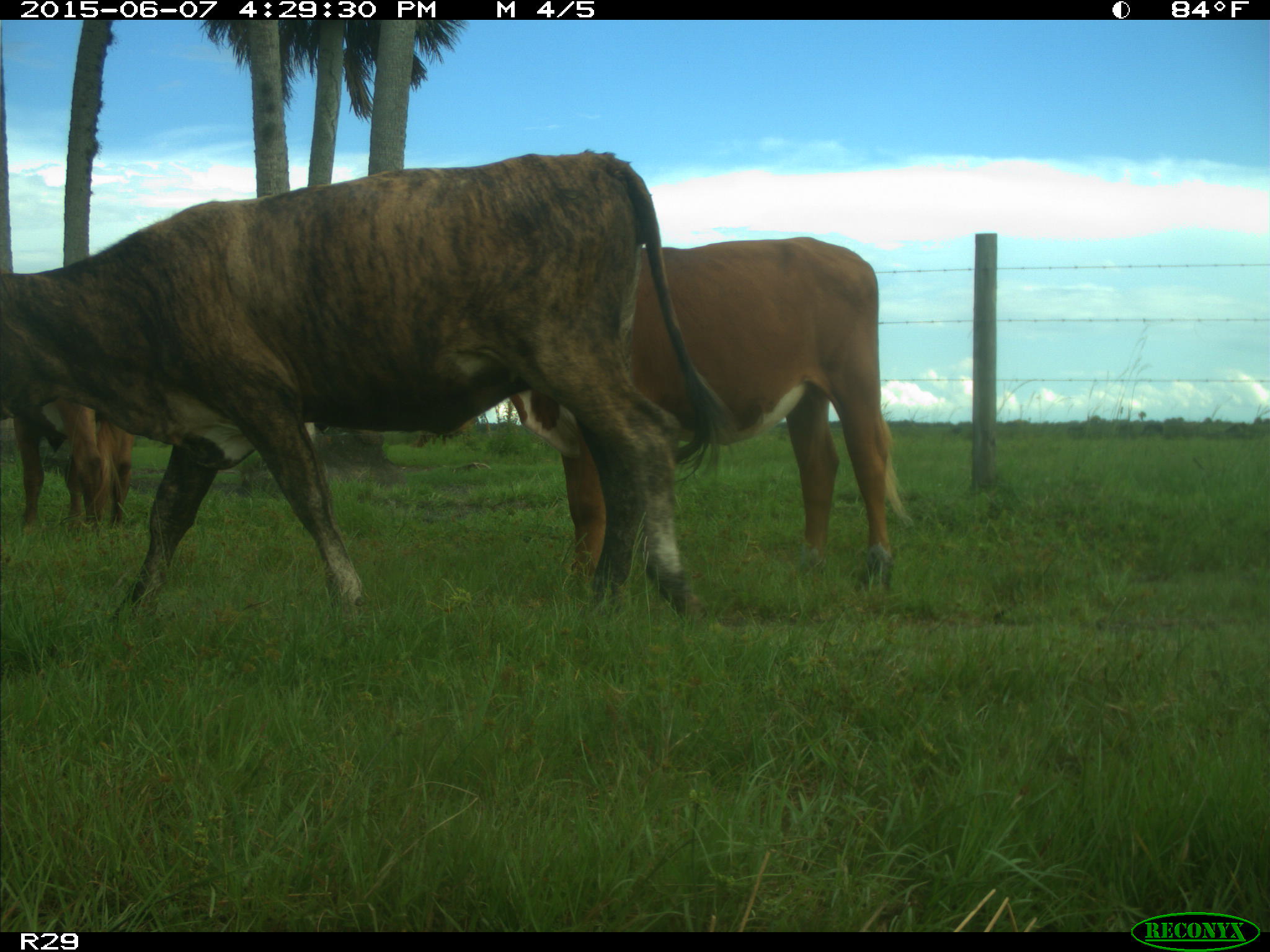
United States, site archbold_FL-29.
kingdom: Animalia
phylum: Chordata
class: Mammalia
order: Artiodactyla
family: Bovidae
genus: Bos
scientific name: Bos taurus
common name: domestic cow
Bos taurus (domestic cow).